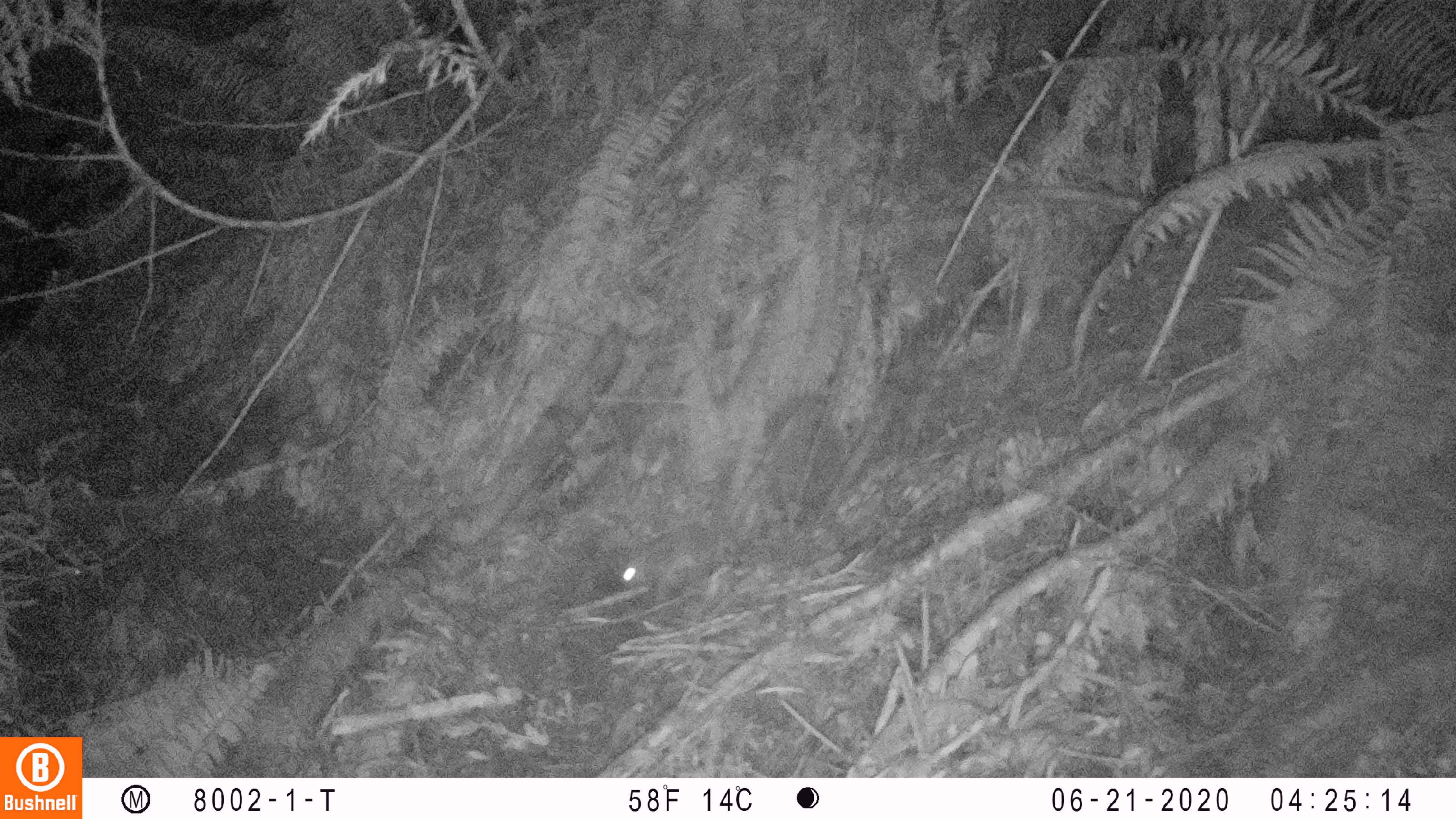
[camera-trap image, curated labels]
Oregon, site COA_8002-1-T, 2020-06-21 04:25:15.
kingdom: Animalia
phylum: Chordata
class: Mammalia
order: Rodentia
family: Sciuridae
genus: Glaucomys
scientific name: Glaucomys oregonensis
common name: humboldt's flying squirrel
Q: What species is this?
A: Humboldt's flying squirrel (Glaucomys oregonensis).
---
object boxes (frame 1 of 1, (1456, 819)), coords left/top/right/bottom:
humboldt's flying squirrel: 609/464/739/619